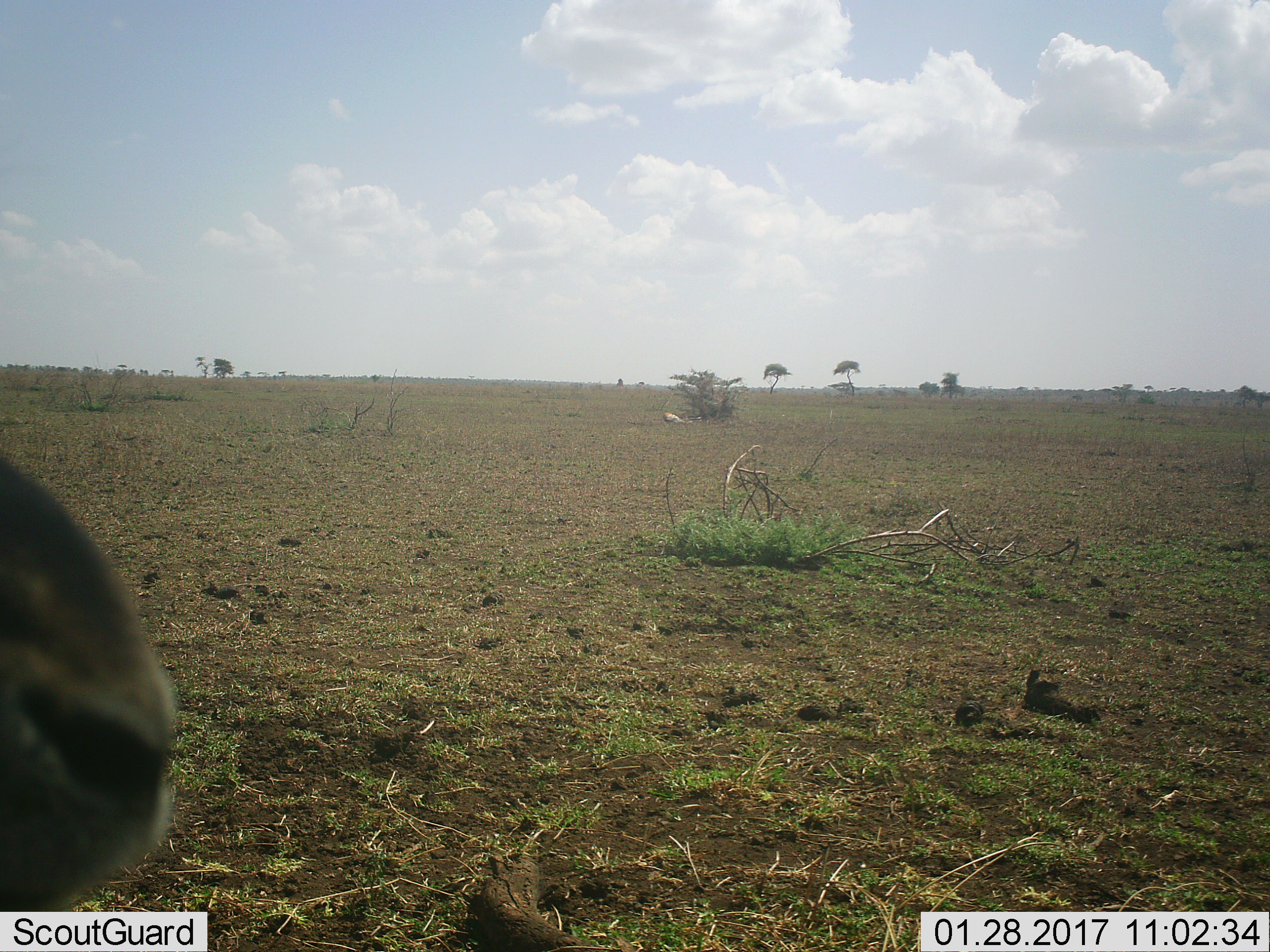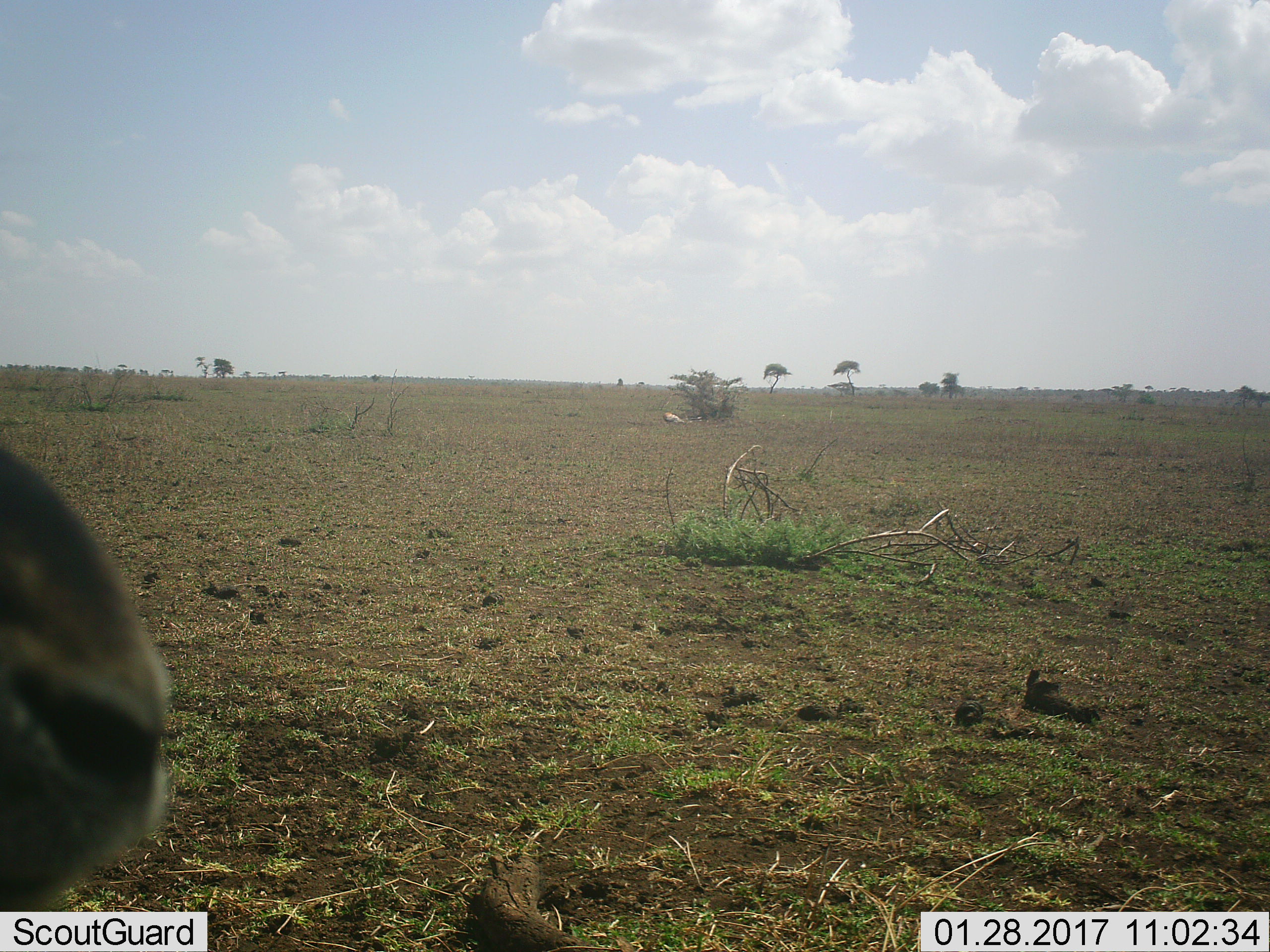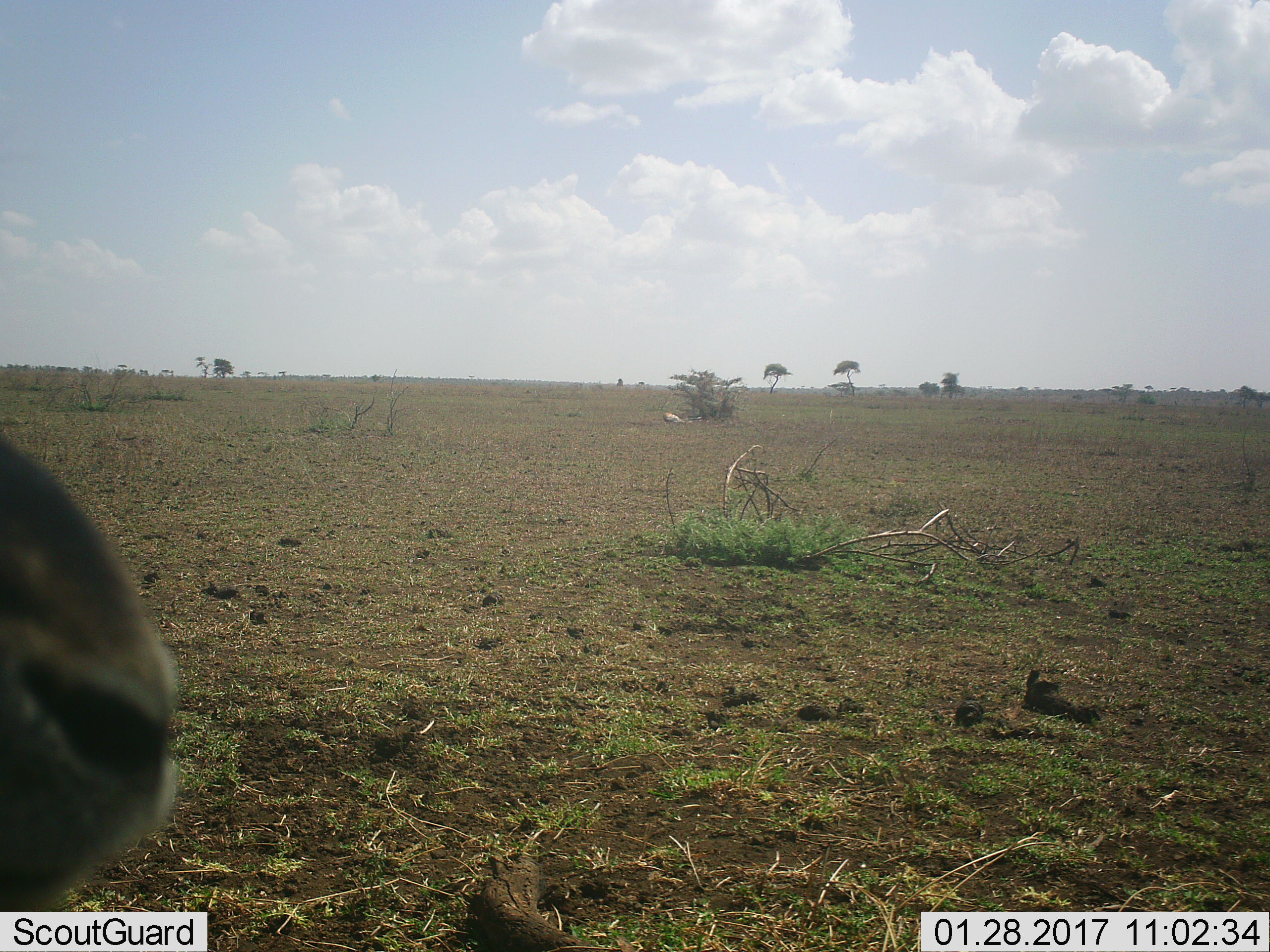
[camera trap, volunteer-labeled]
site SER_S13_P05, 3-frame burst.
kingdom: Animalia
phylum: Chordata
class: Mammalia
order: Artiodactyla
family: Bovidae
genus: Connochaetes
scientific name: Connochaetes taurinus taurinus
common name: blue wildebeest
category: wildebeestblue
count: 1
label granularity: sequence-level